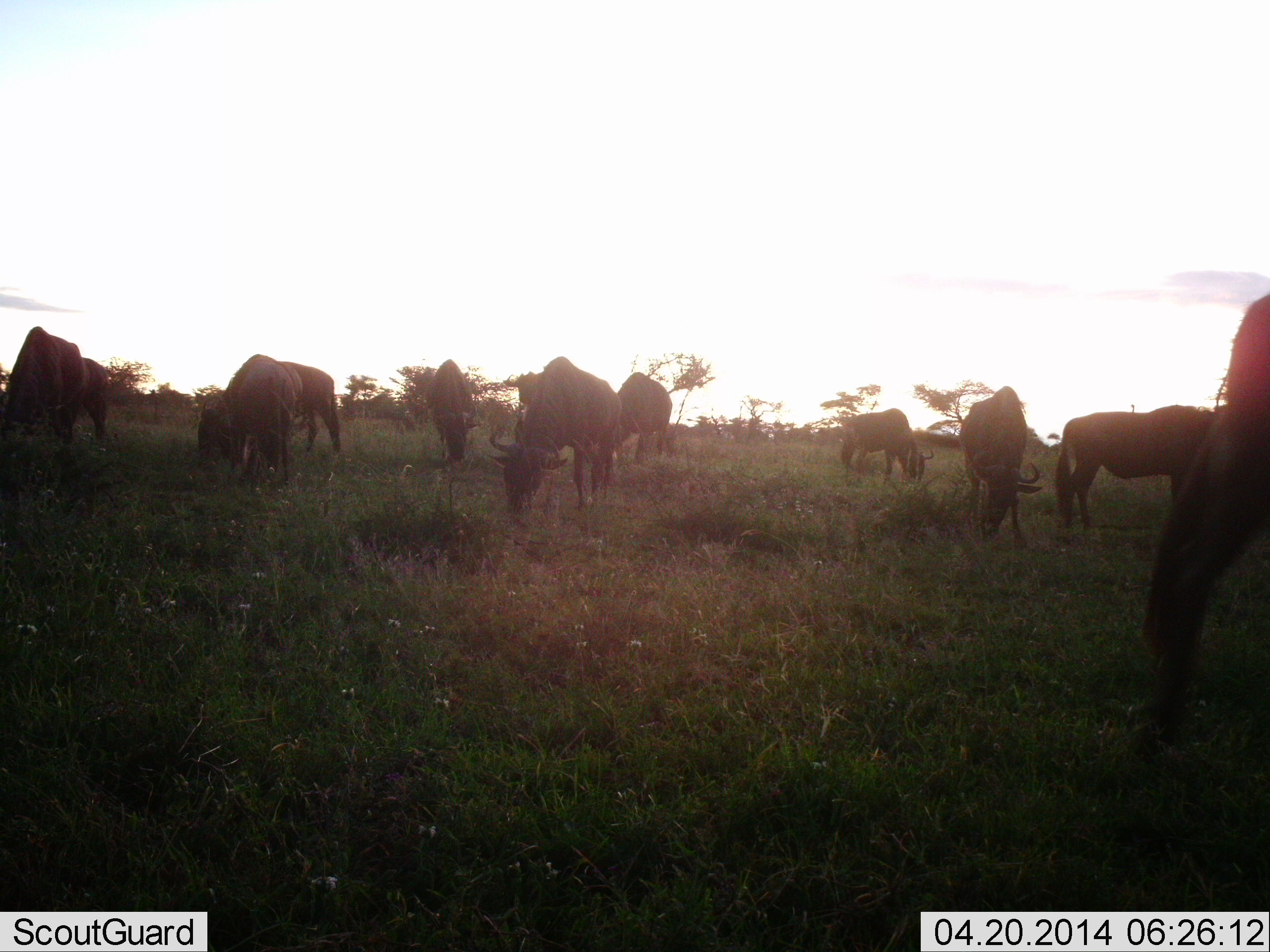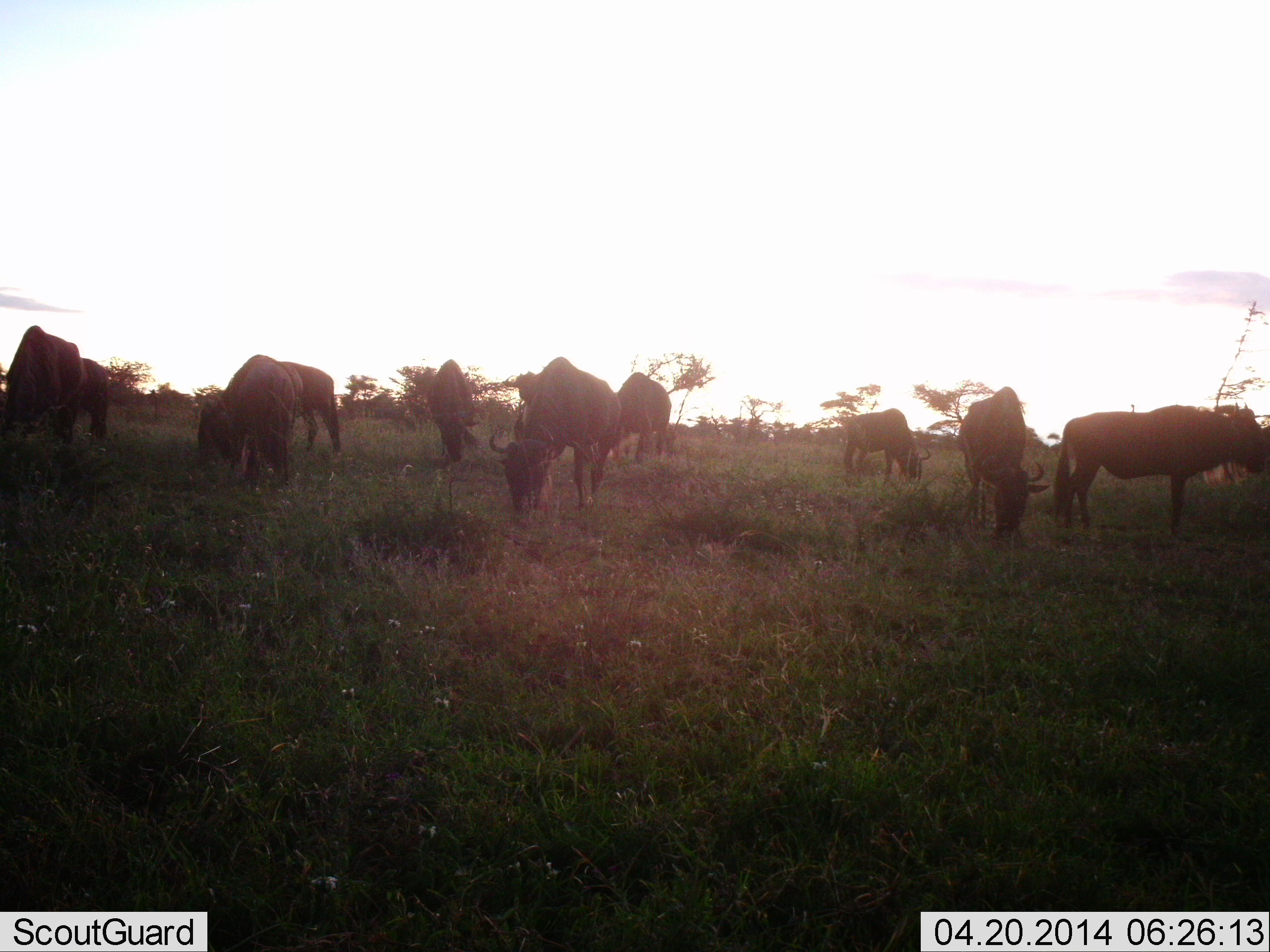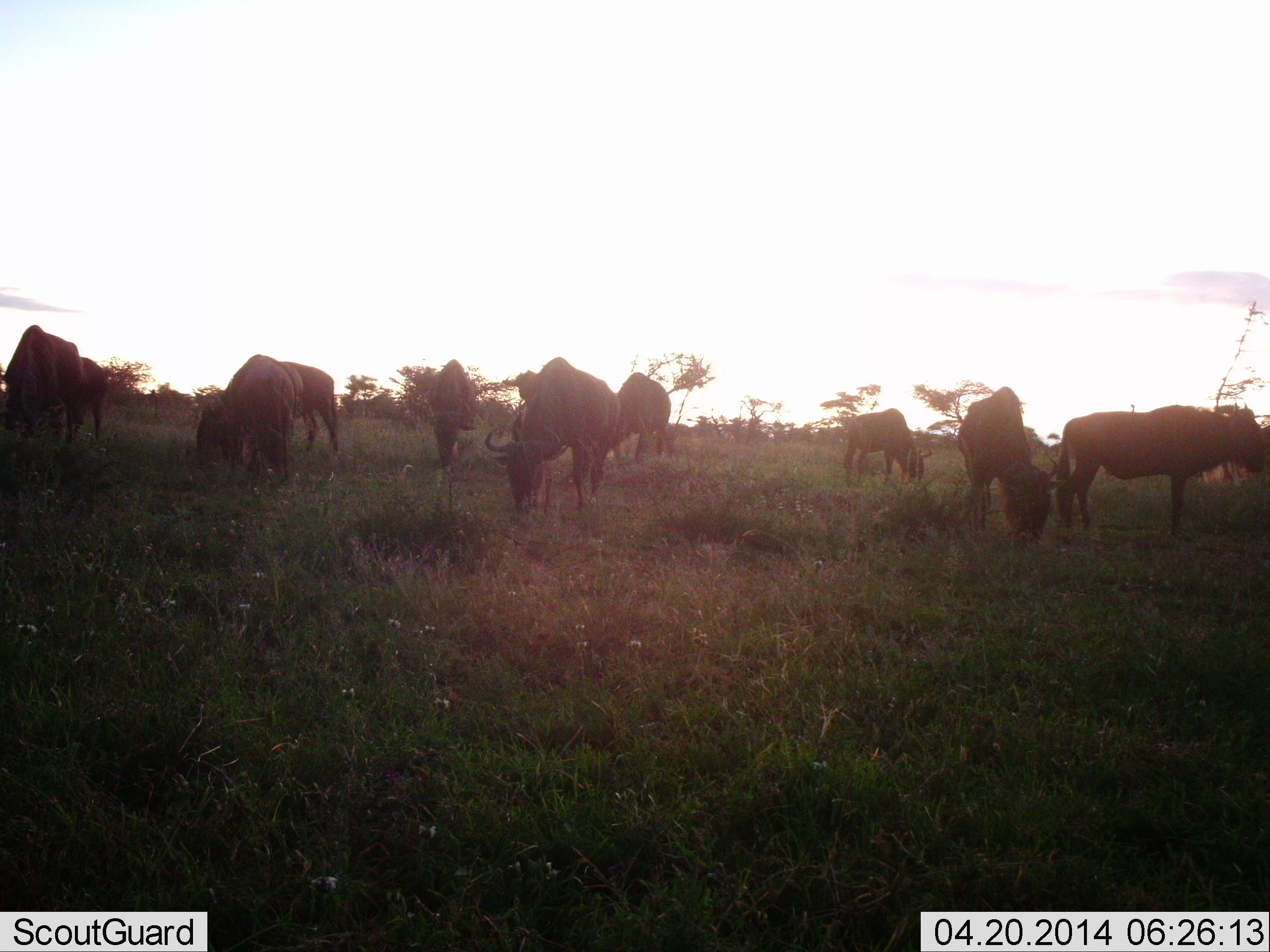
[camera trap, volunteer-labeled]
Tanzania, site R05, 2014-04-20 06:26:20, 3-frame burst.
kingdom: Animalia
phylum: Chordata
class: Mammalia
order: Artiodactyla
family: Bovidae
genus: Connochaetes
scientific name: Connochaetes taurinus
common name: blue wildebeest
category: wildebeest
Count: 10.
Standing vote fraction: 20%.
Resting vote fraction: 0%.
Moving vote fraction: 10%.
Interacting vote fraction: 0%.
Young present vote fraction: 0%.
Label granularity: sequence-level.